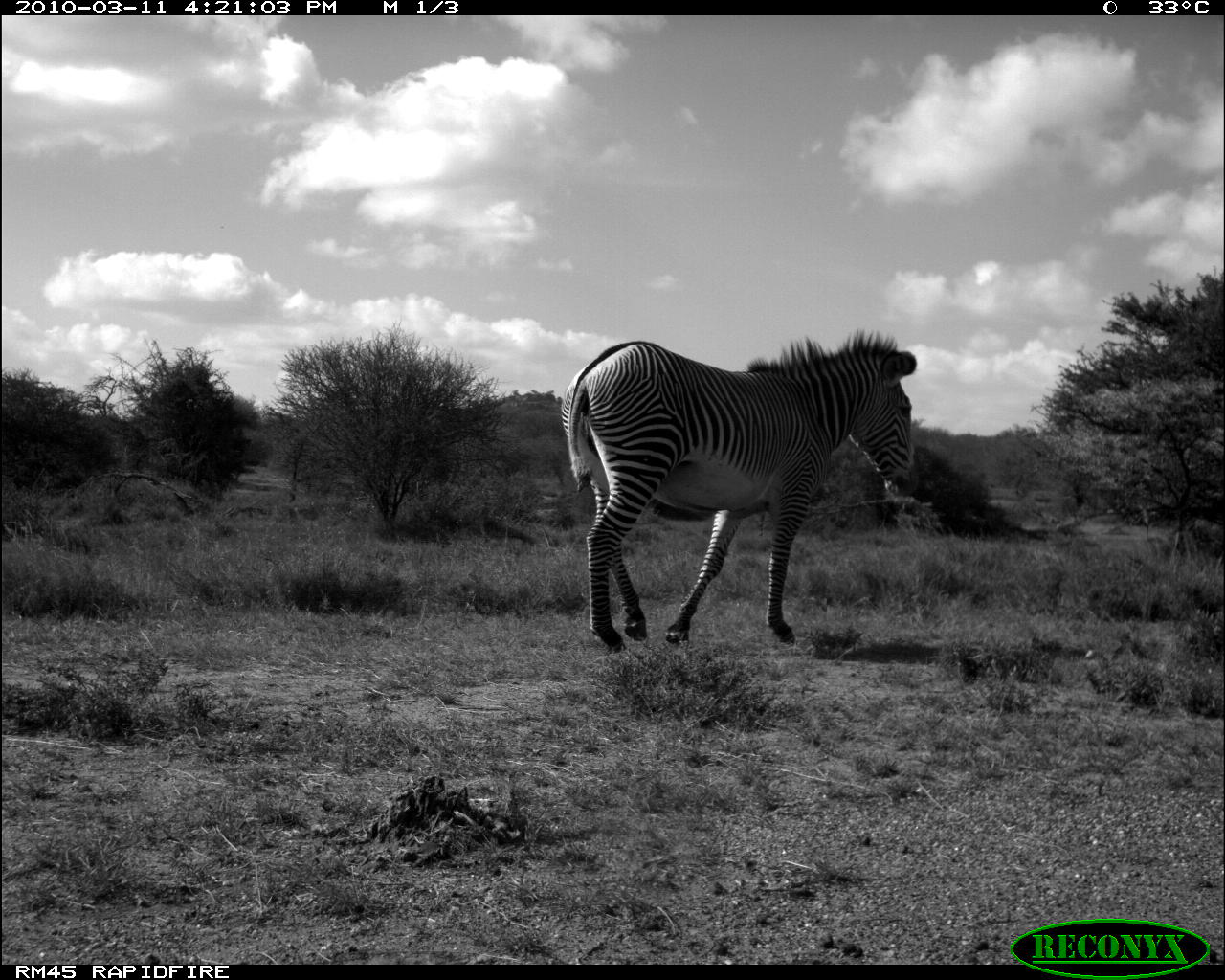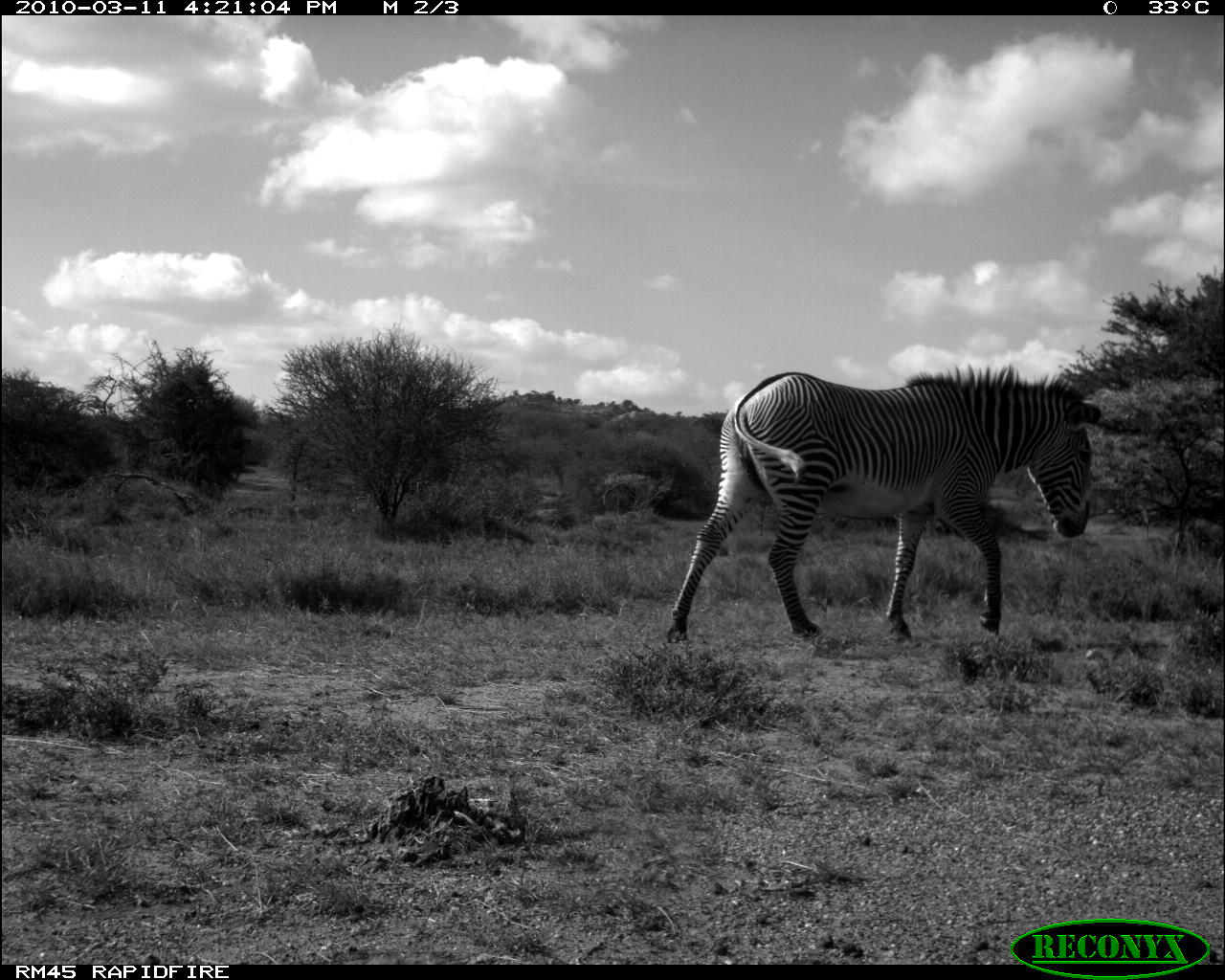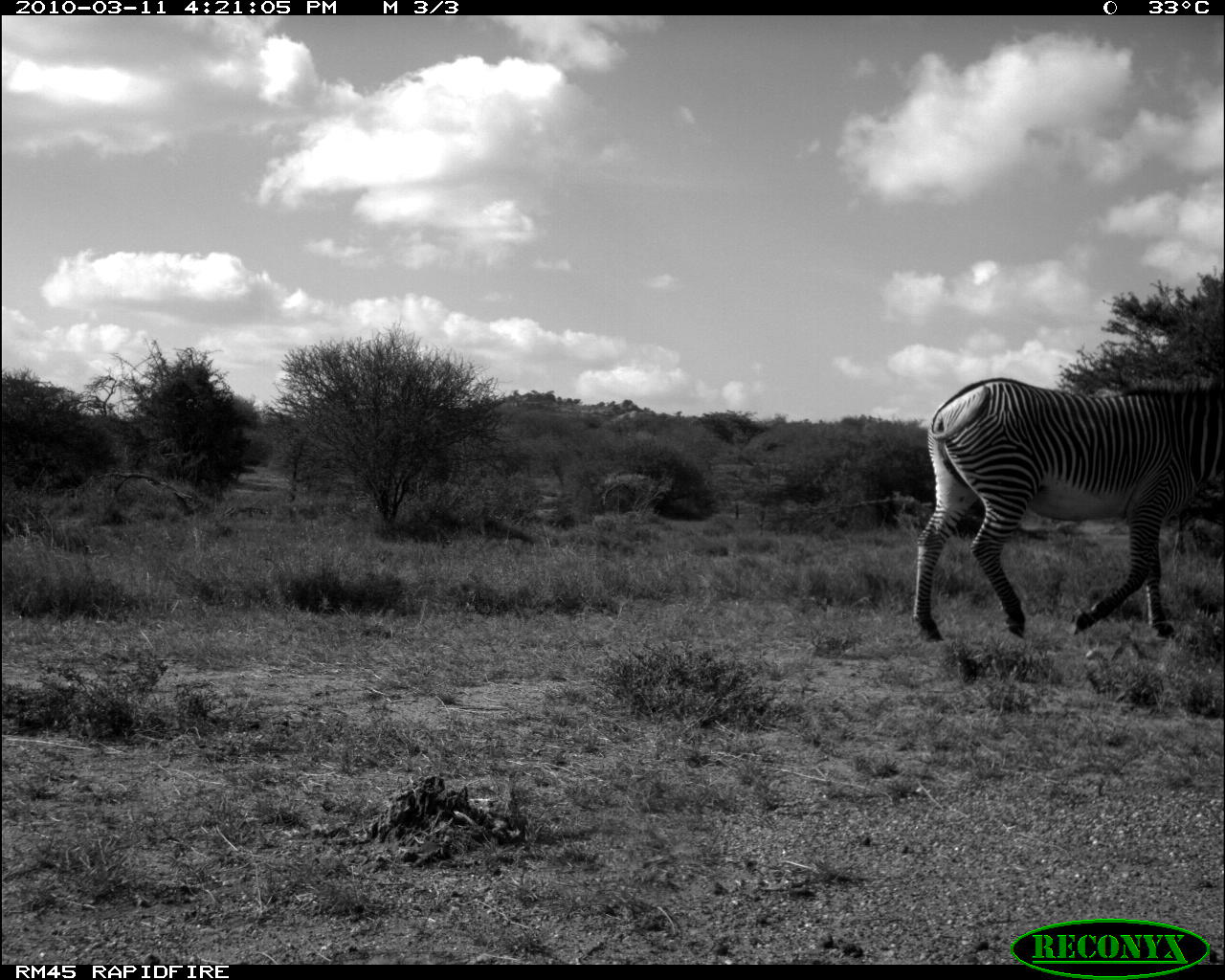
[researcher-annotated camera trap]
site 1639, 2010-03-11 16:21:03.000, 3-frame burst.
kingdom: Animalia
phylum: Chordata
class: Mammalia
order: Perissodactyla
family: Equidae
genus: Equus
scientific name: Equus grevyi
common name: grévy's zebra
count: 1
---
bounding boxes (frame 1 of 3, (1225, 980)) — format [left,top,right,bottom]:
equus grevyi: [559,333,920,655]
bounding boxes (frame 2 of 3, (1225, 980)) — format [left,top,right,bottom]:
equus grevyi: [664,364,1104,643]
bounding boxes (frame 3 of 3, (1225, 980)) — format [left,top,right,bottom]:
equus grevyi: [912,368,1225,643]